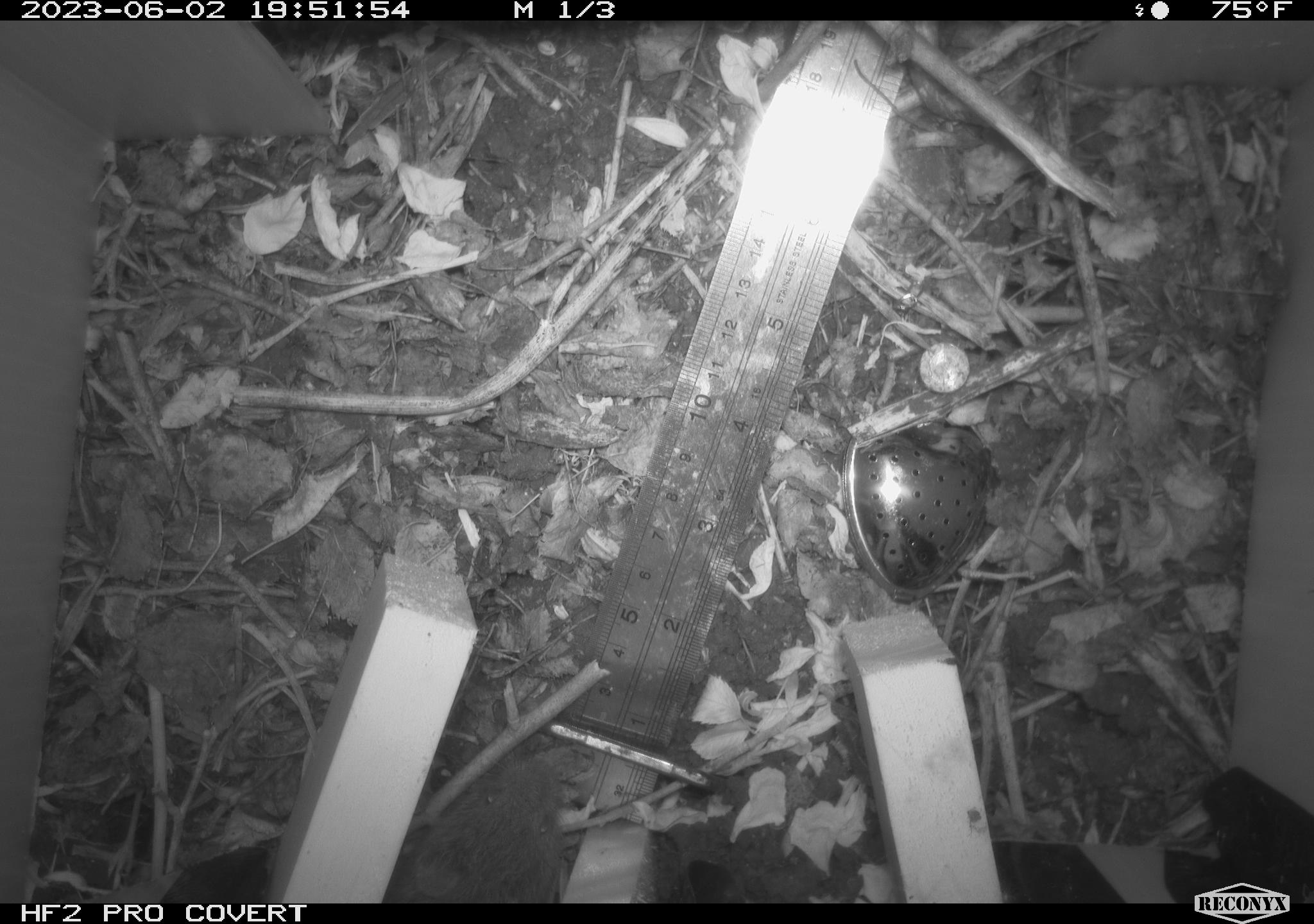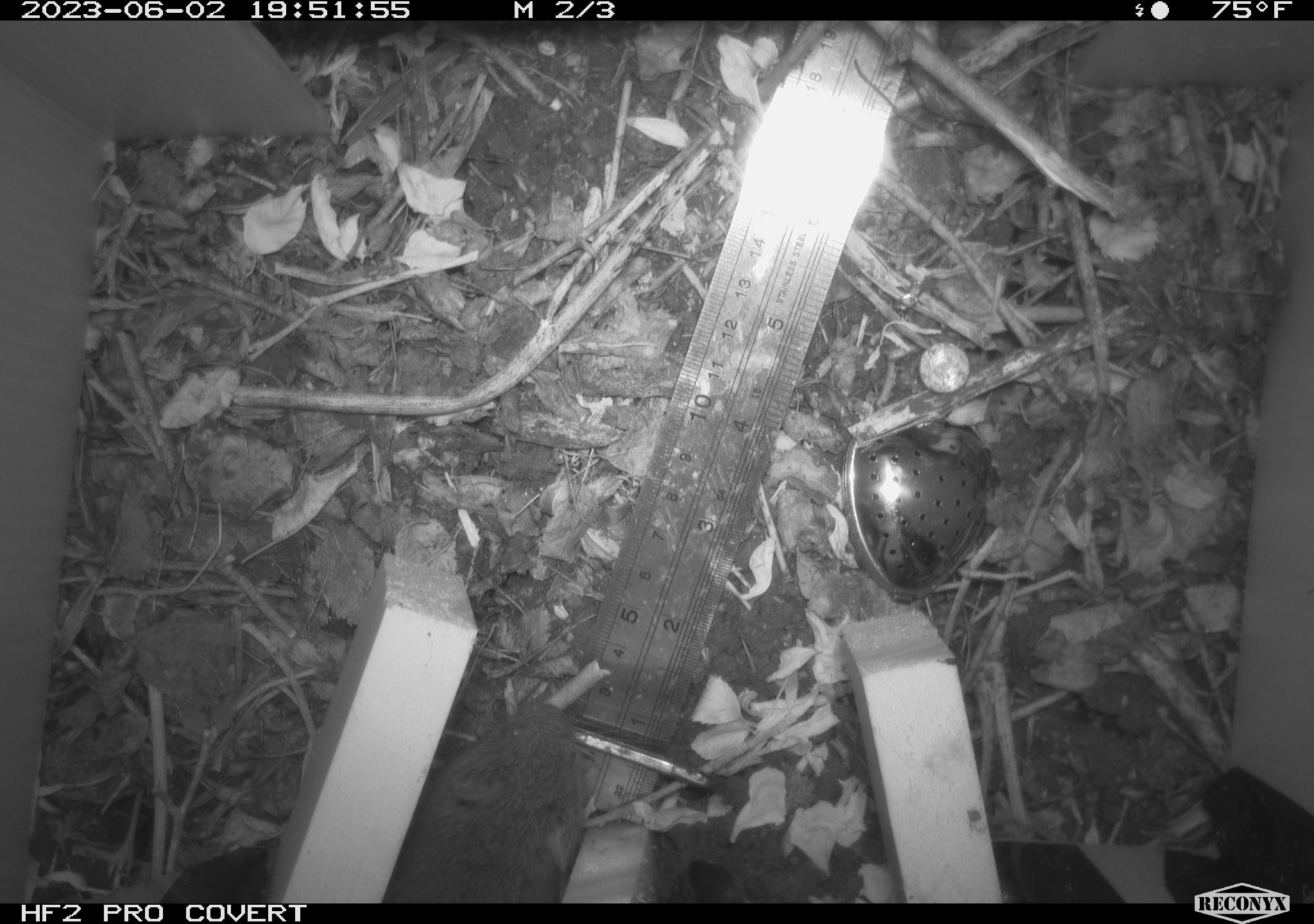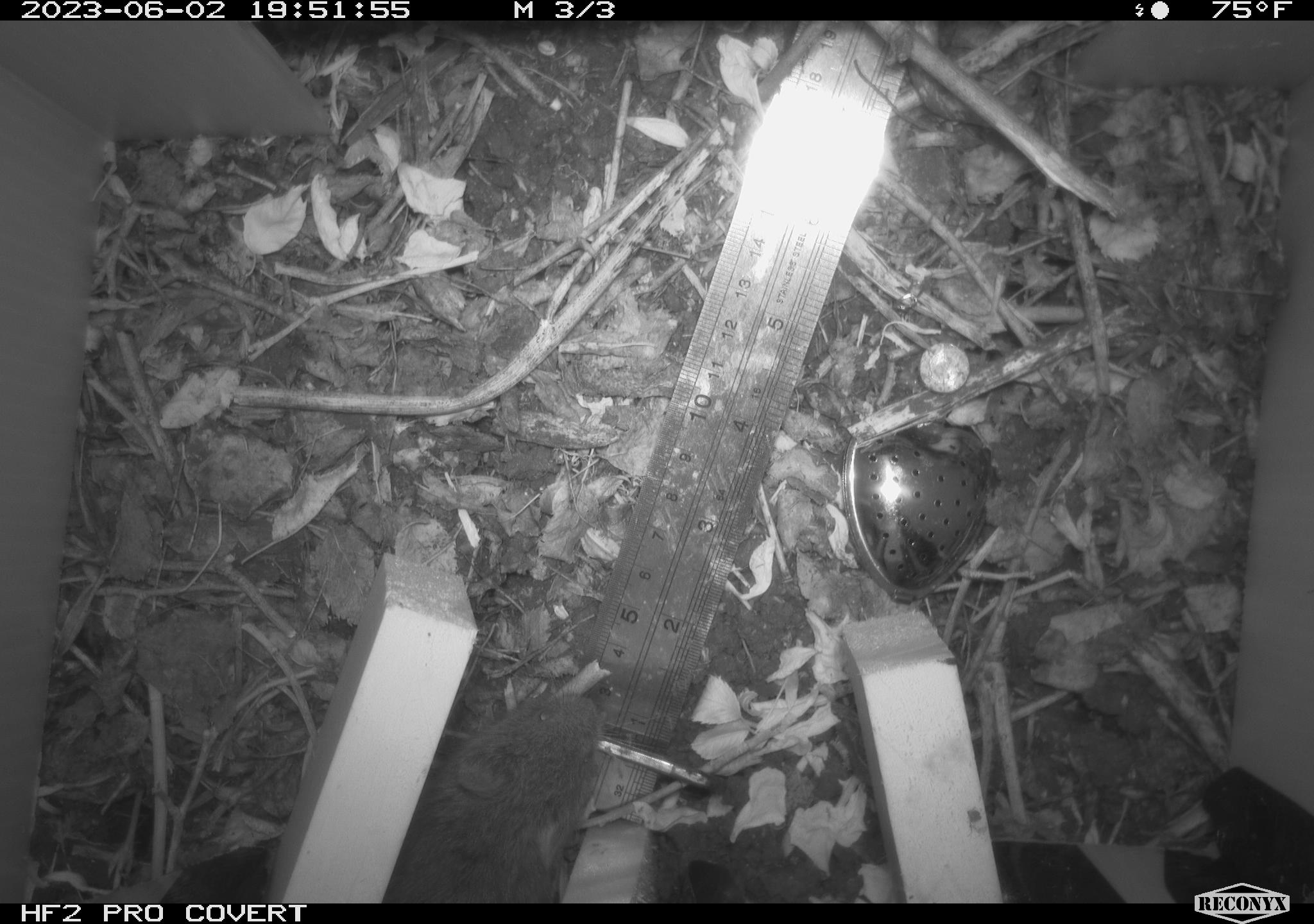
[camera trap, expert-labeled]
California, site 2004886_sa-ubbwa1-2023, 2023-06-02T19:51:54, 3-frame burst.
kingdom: Animalia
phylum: Chordata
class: Mammalia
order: Rodentia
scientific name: Rodentia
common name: rodent